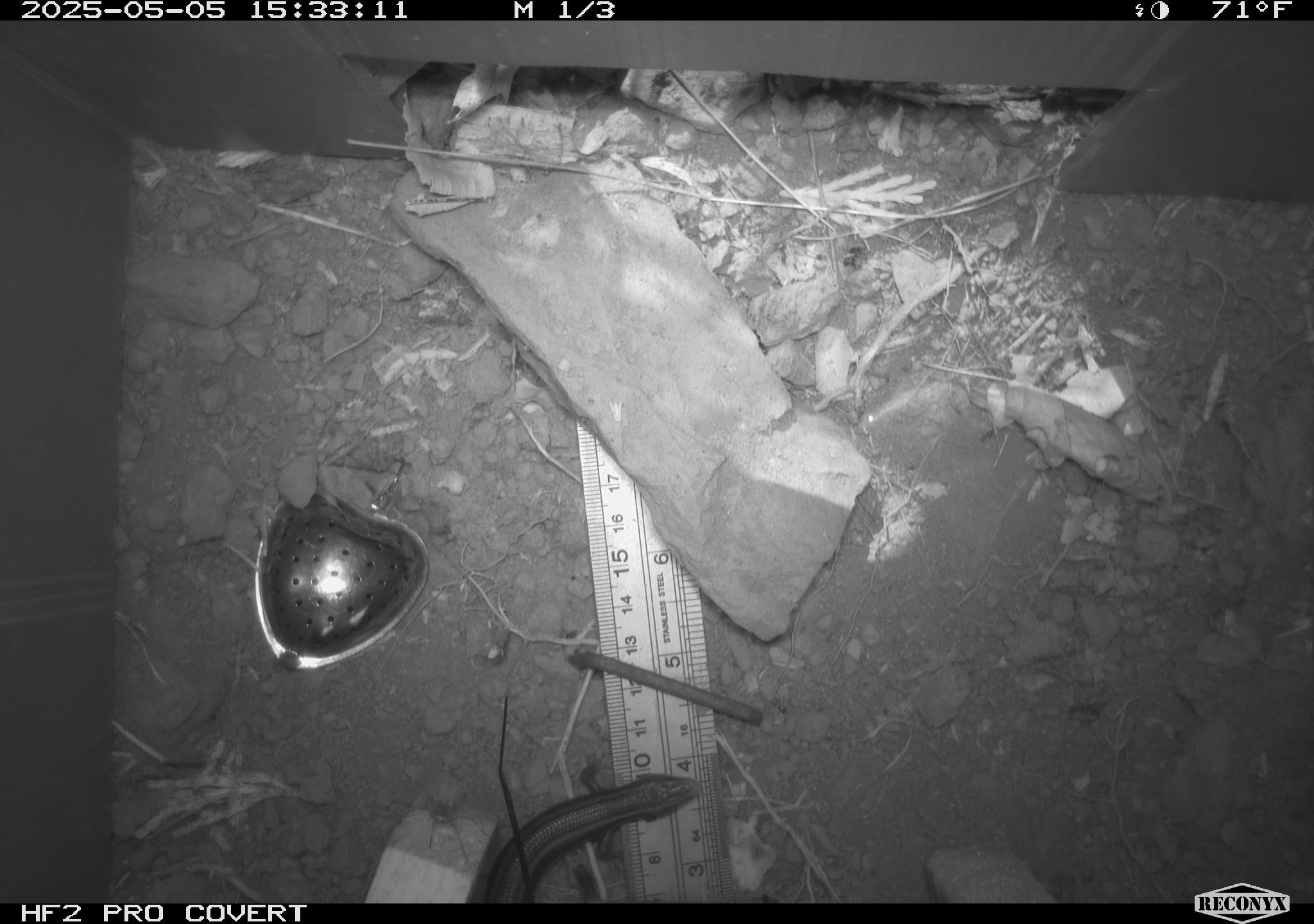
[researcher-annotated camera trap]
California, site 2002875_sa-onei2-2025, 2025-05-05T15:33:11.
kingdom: Animalia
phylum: Chordata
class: Reptilia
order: Squamata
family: Scincidae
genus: Plestiodon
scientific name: Plestiodon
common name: blue-tailed skinks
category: plestiodon species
Plestiodon species (blue-tailed skinks) (Plestiodon).